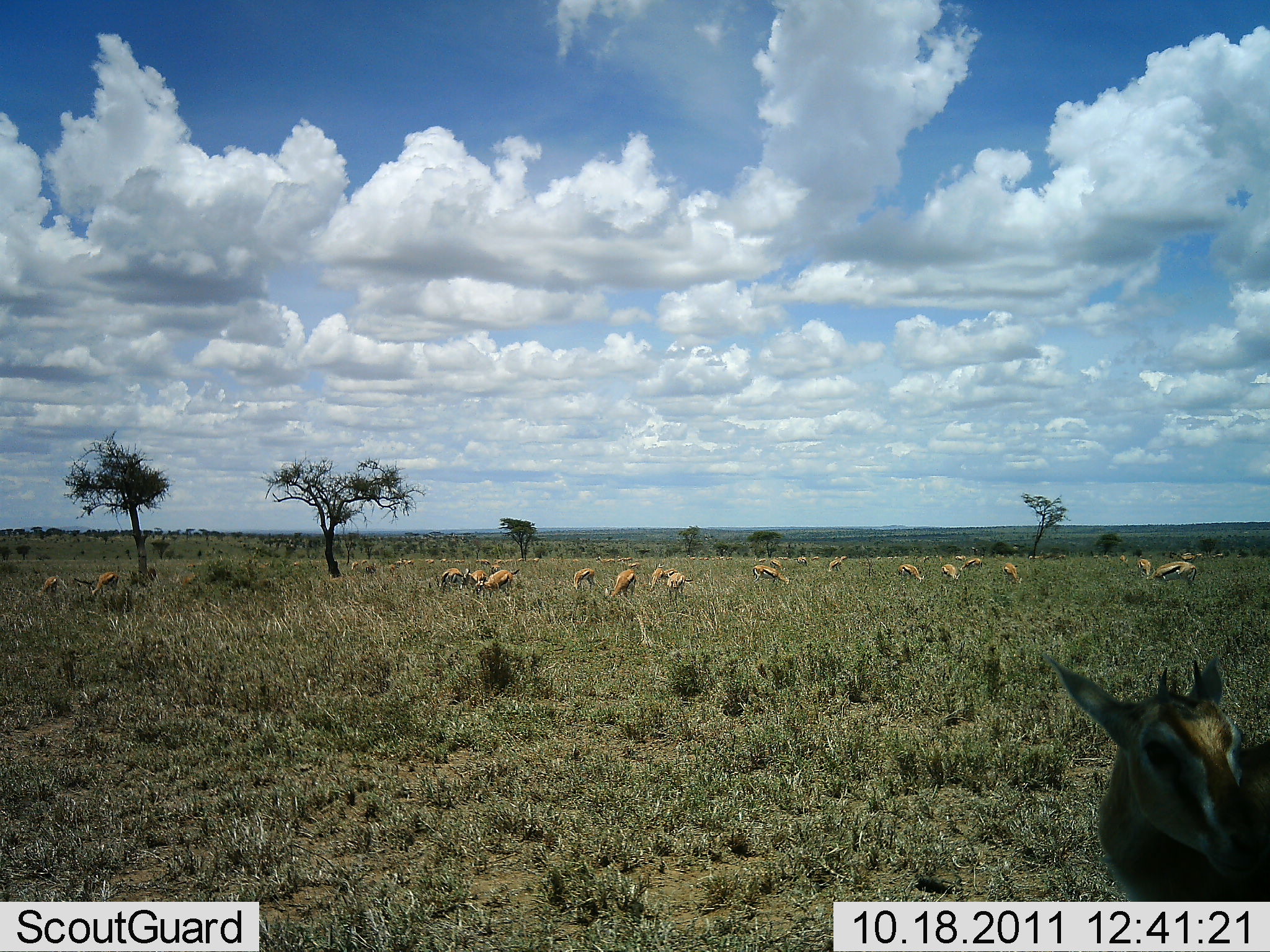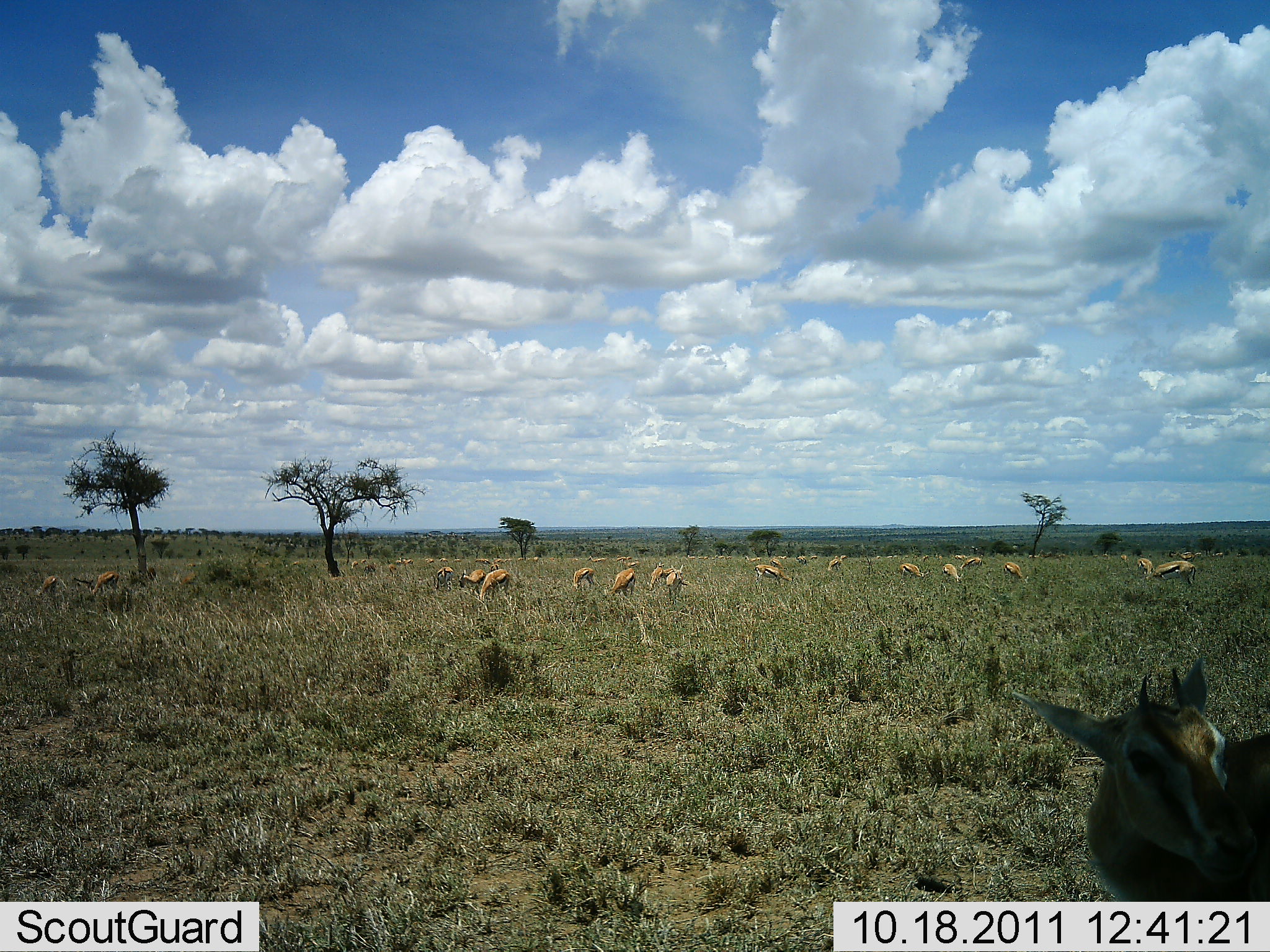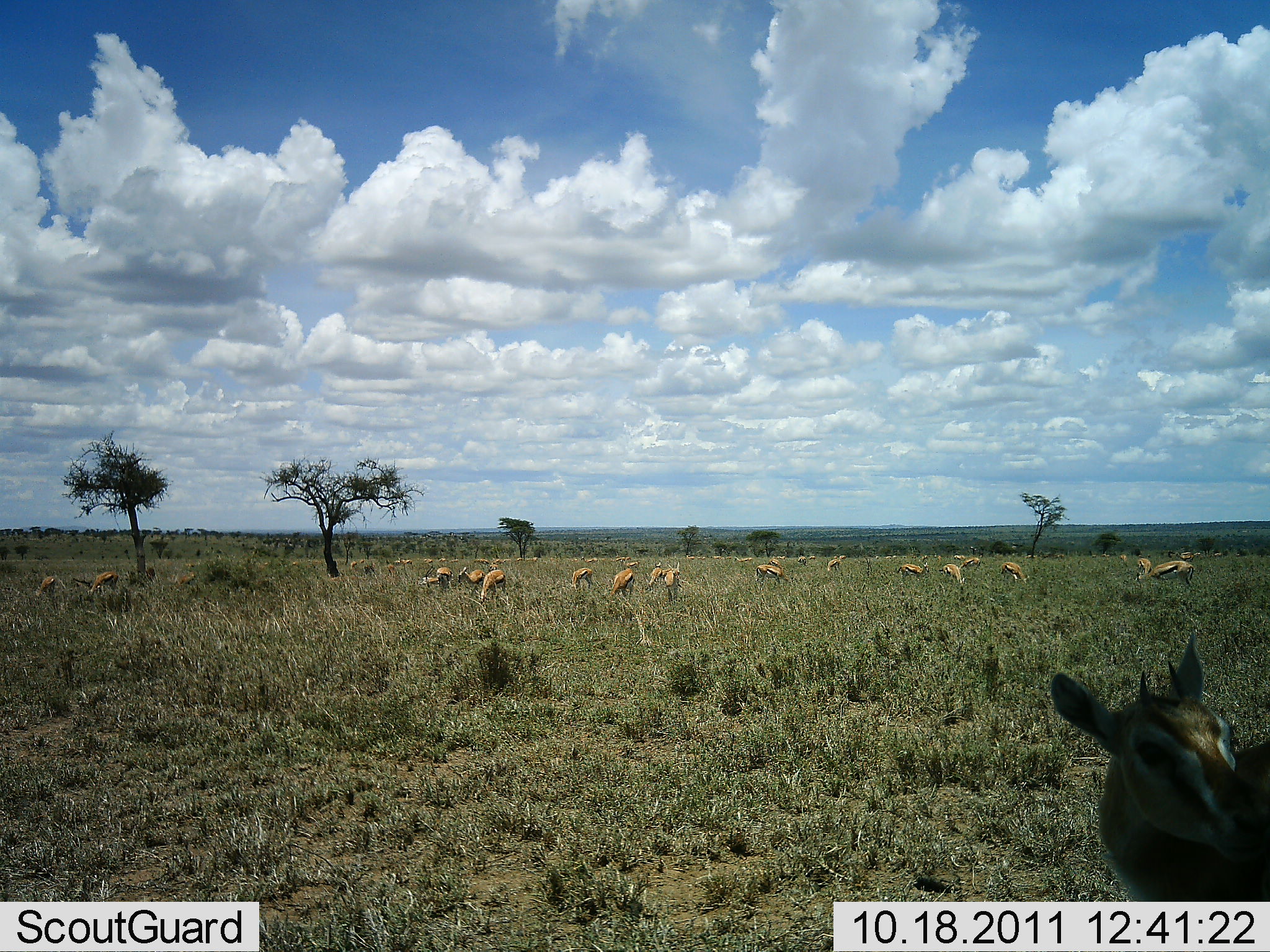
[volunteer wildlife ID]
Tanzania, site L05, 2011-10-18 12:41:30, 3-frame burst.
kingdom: Animalia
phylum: Chordata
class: Mammalia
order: Artiodactyla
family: Bovidae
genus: Eudorcas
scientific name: Eudorcas thomsonii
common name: thomson's gazelle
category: gazellethomsons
Gazellethomsons (thomson's gazelle) (Eudorcas thomsonii), count 11-50. Behavior (volunteer vote fractions): standing 69%, resting 0%, moving 8%, interacting 0%. Young present (vote fraction): 8%. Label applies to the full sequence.